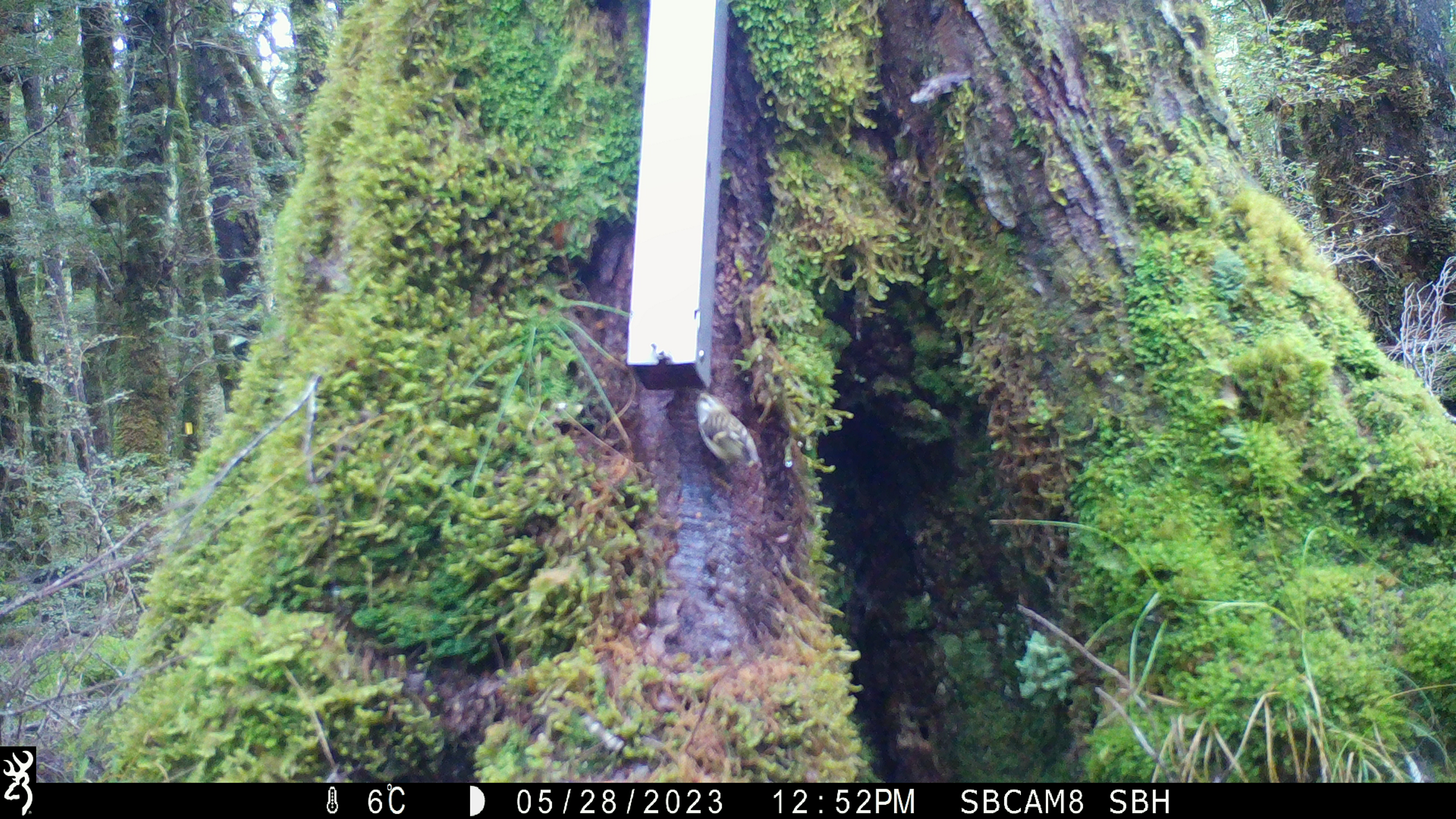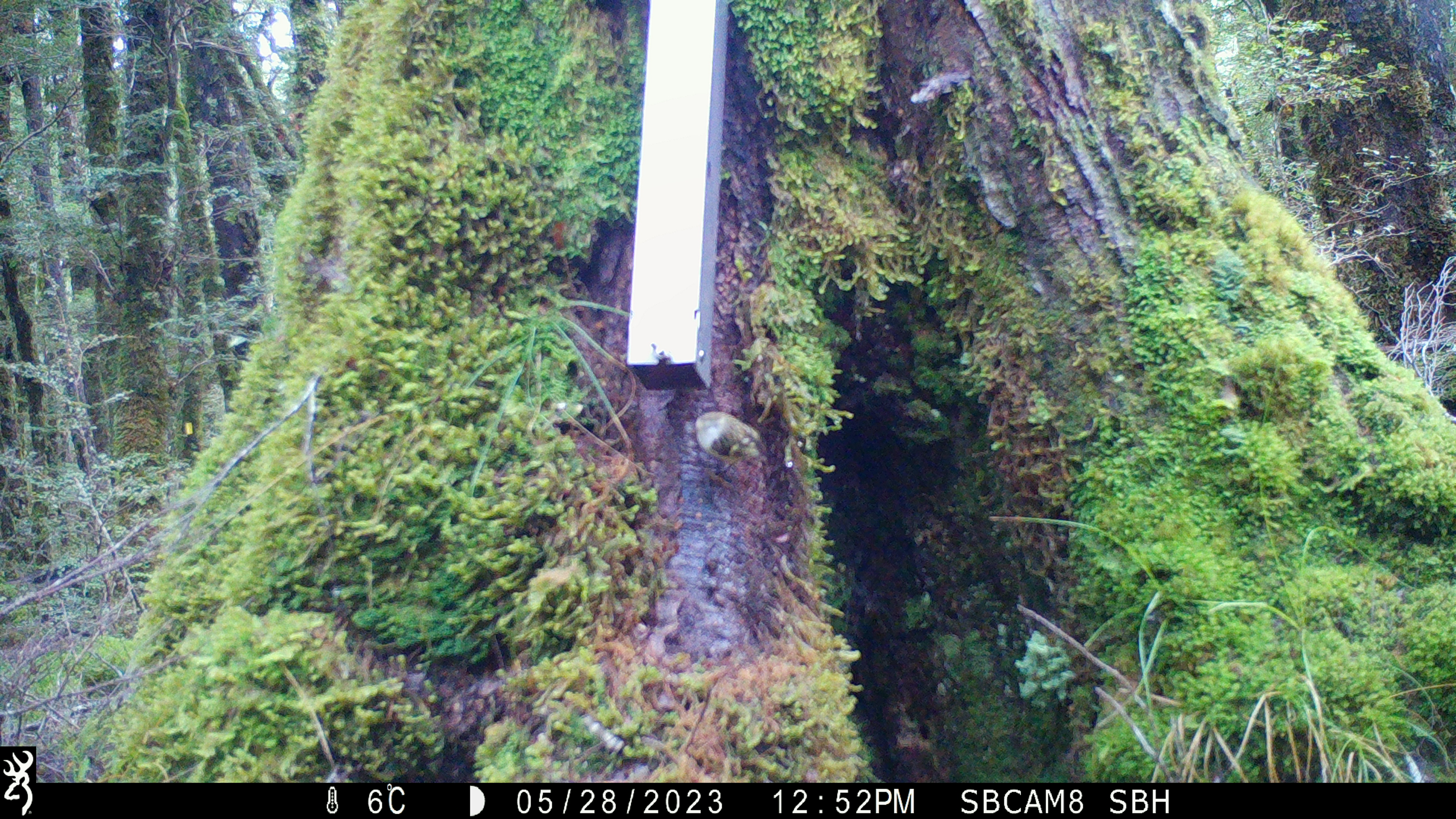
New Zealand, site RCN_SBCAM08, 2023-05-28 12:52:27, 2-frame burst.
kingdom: Animalia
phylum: Chordata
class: Aves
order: Passeriformes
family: Acanthisittidae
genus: Acanthisitta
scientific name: Acanthisitta chloris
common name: rifleman